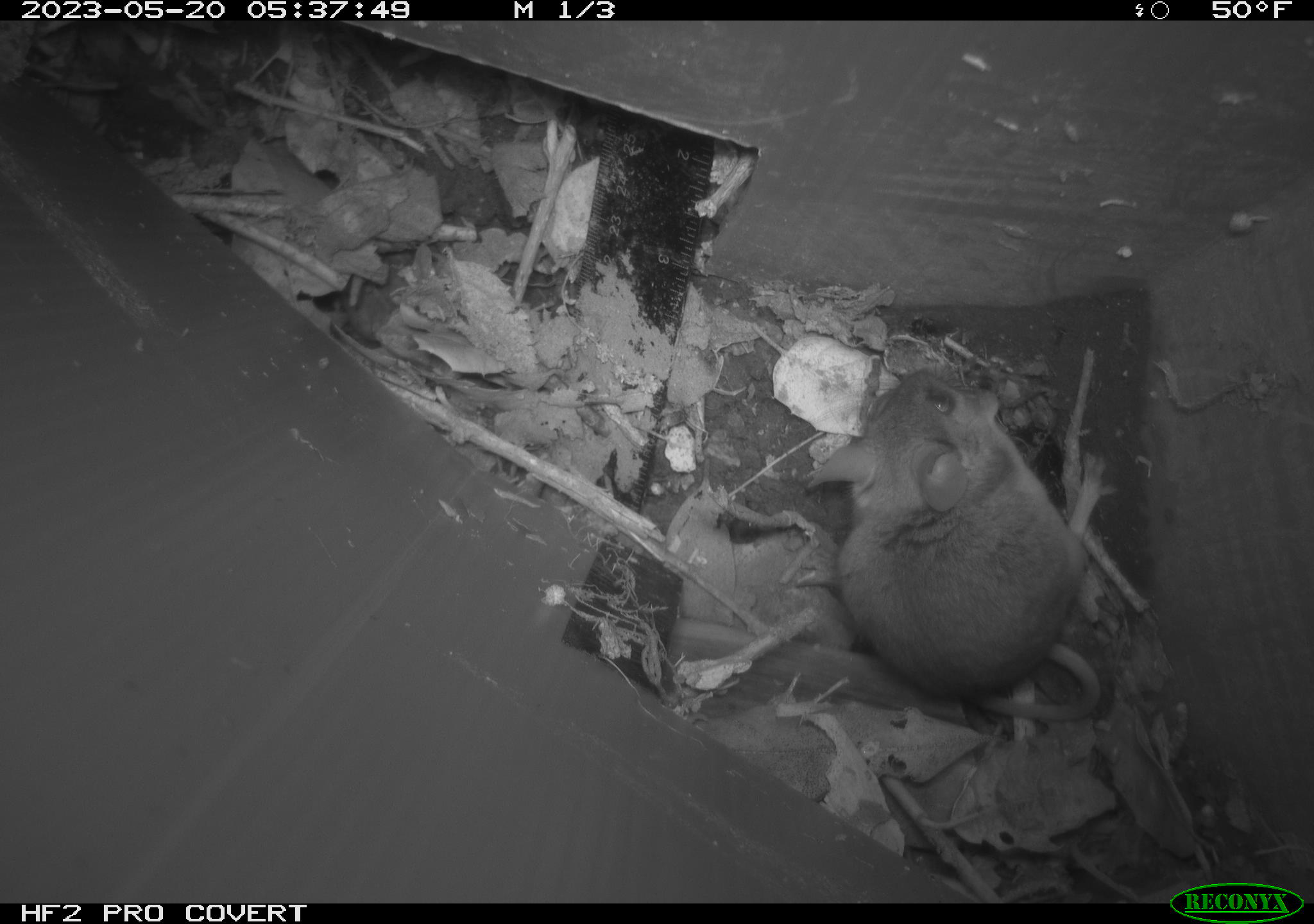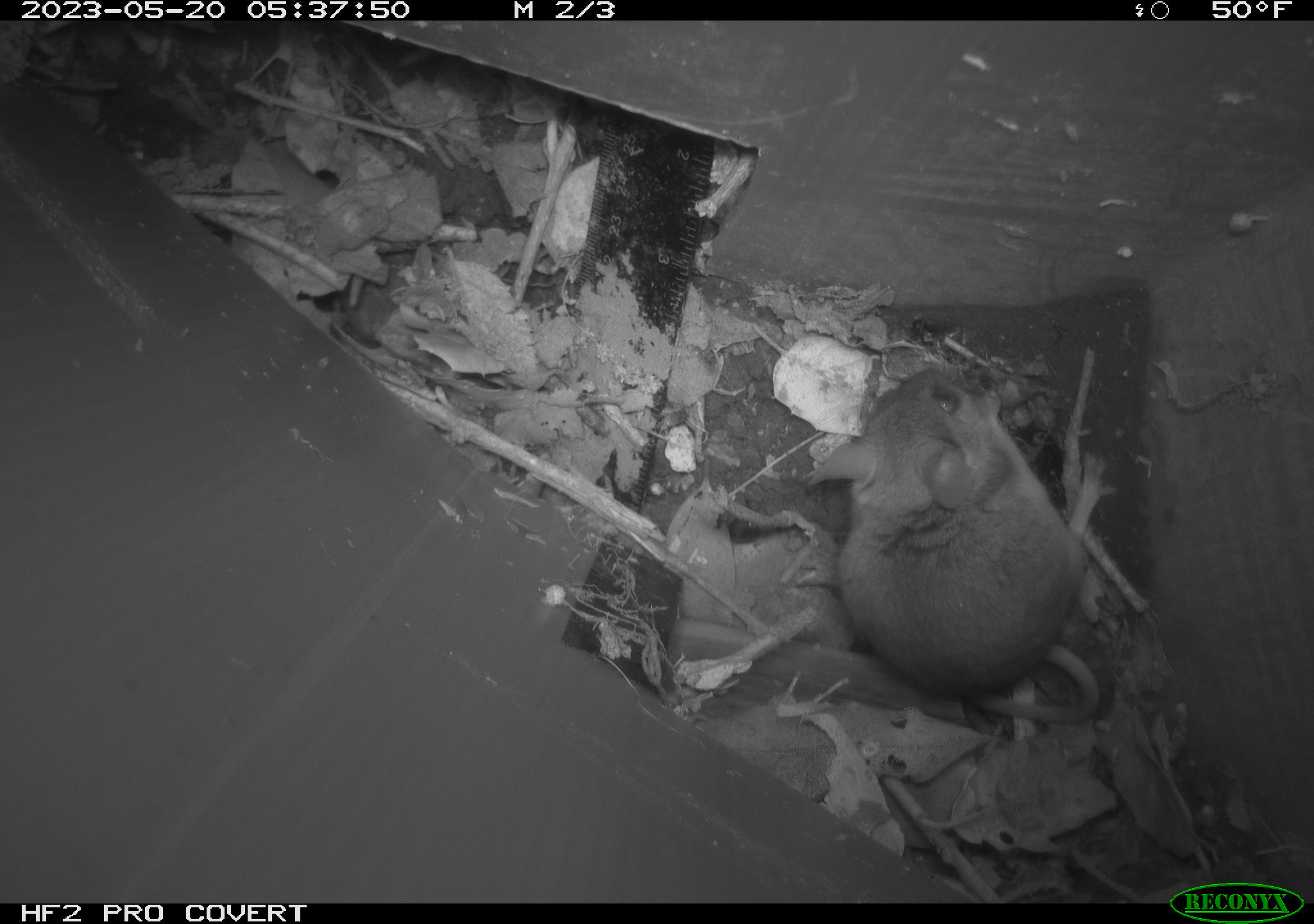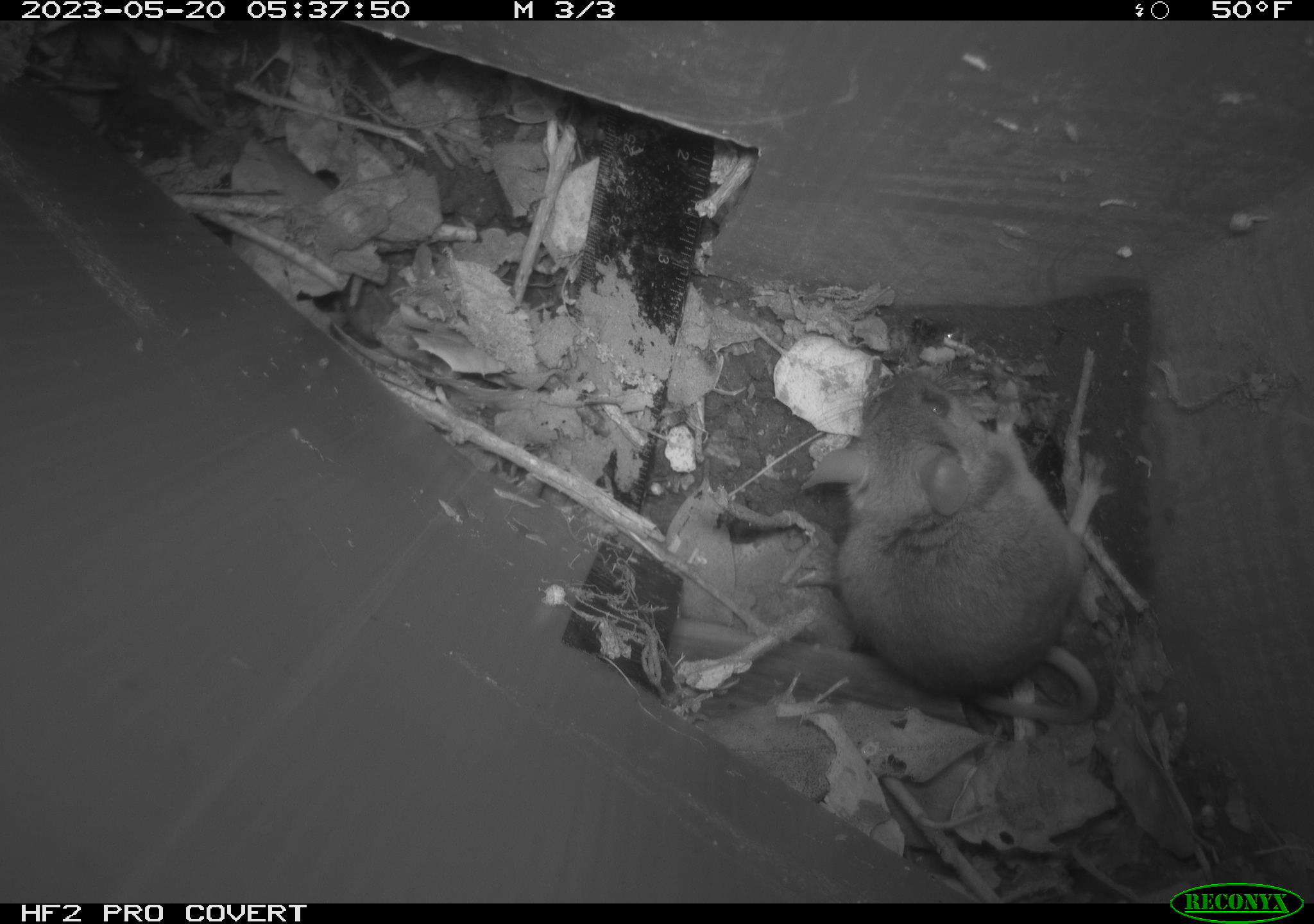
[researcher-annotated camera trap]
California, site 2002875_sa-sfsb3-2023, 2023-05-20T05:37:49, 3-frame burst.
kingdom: Animalia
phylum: Chordata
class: Mammalia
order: Rodentia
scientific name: Rodentia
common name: mouse species